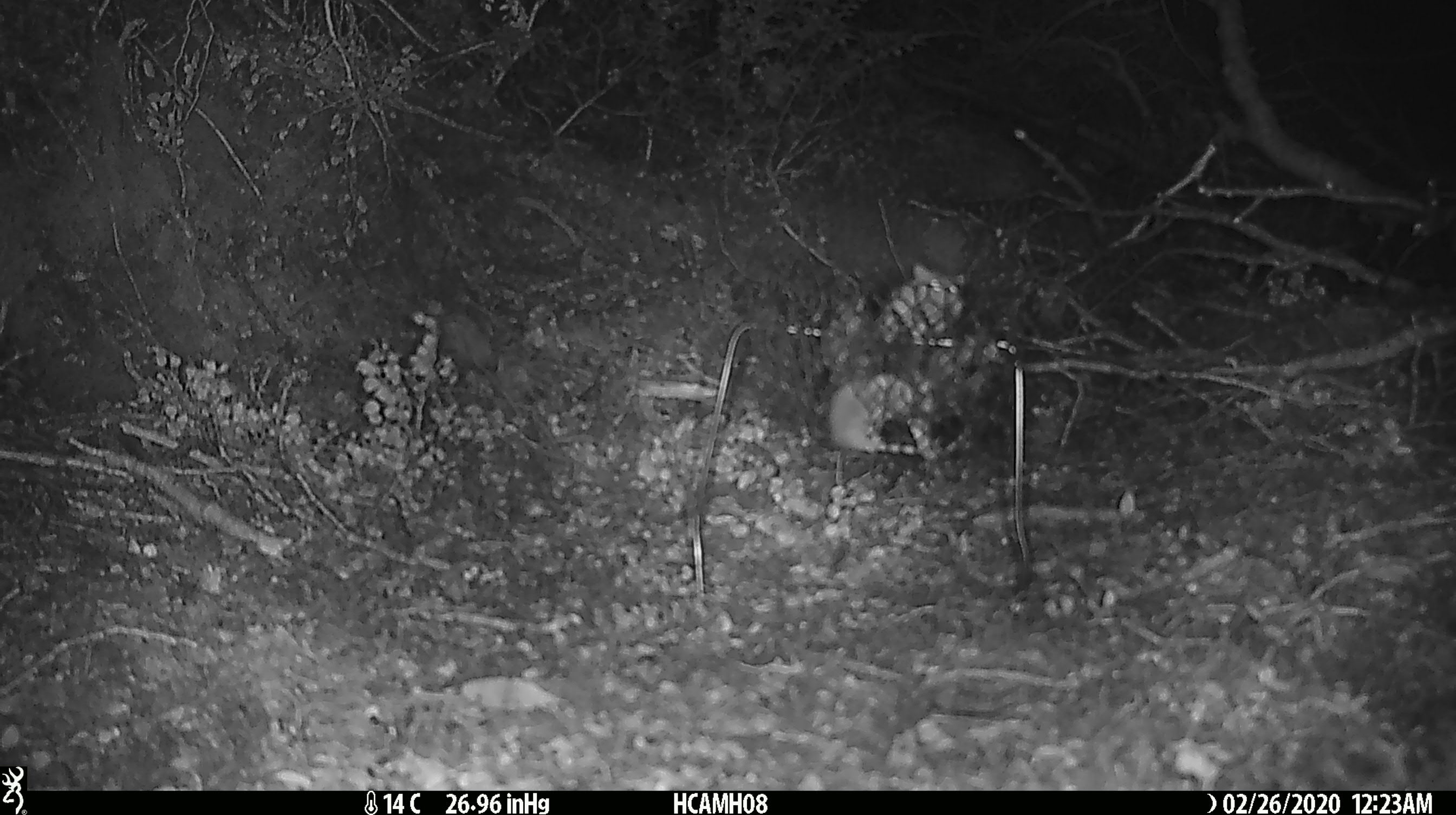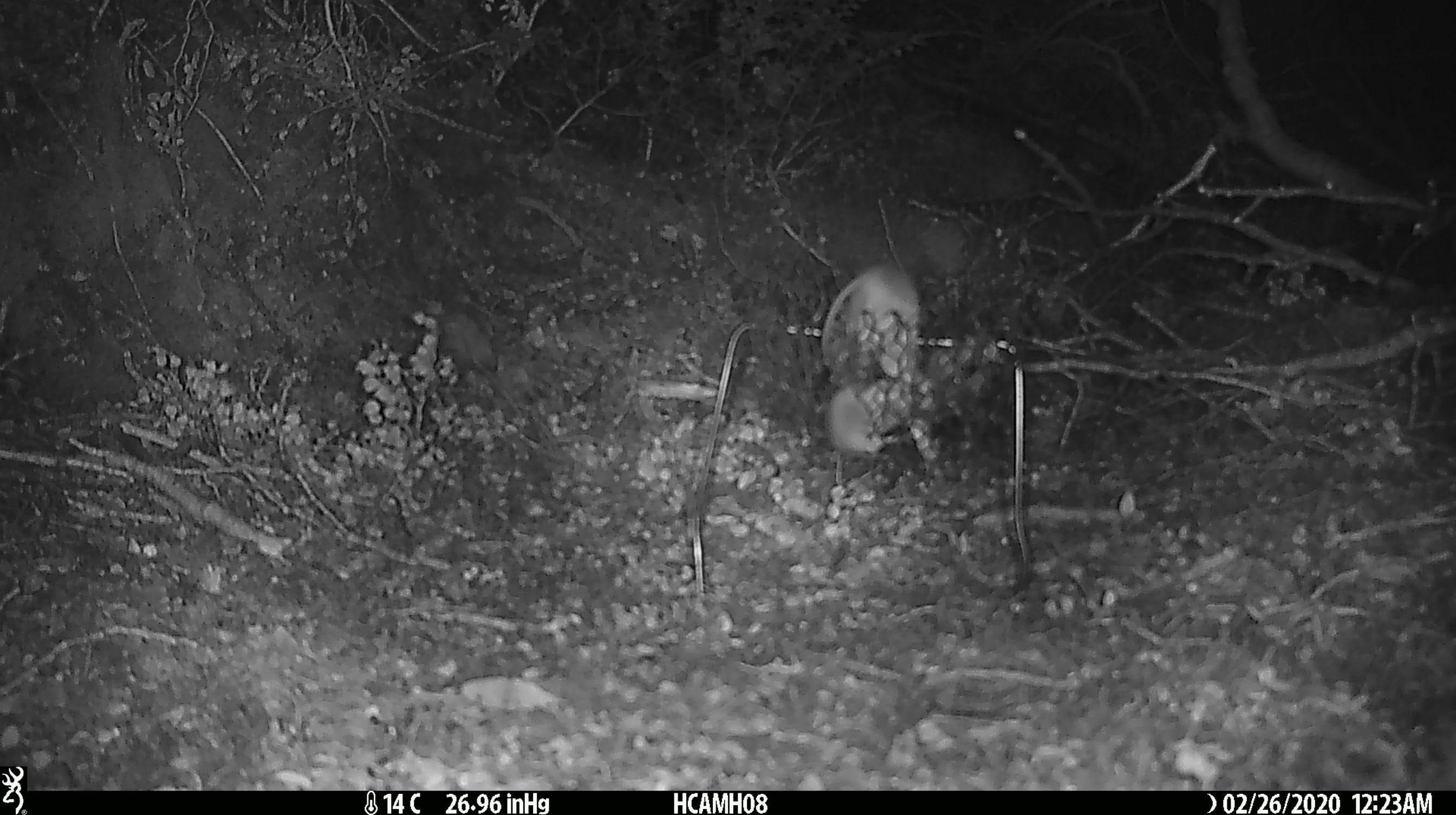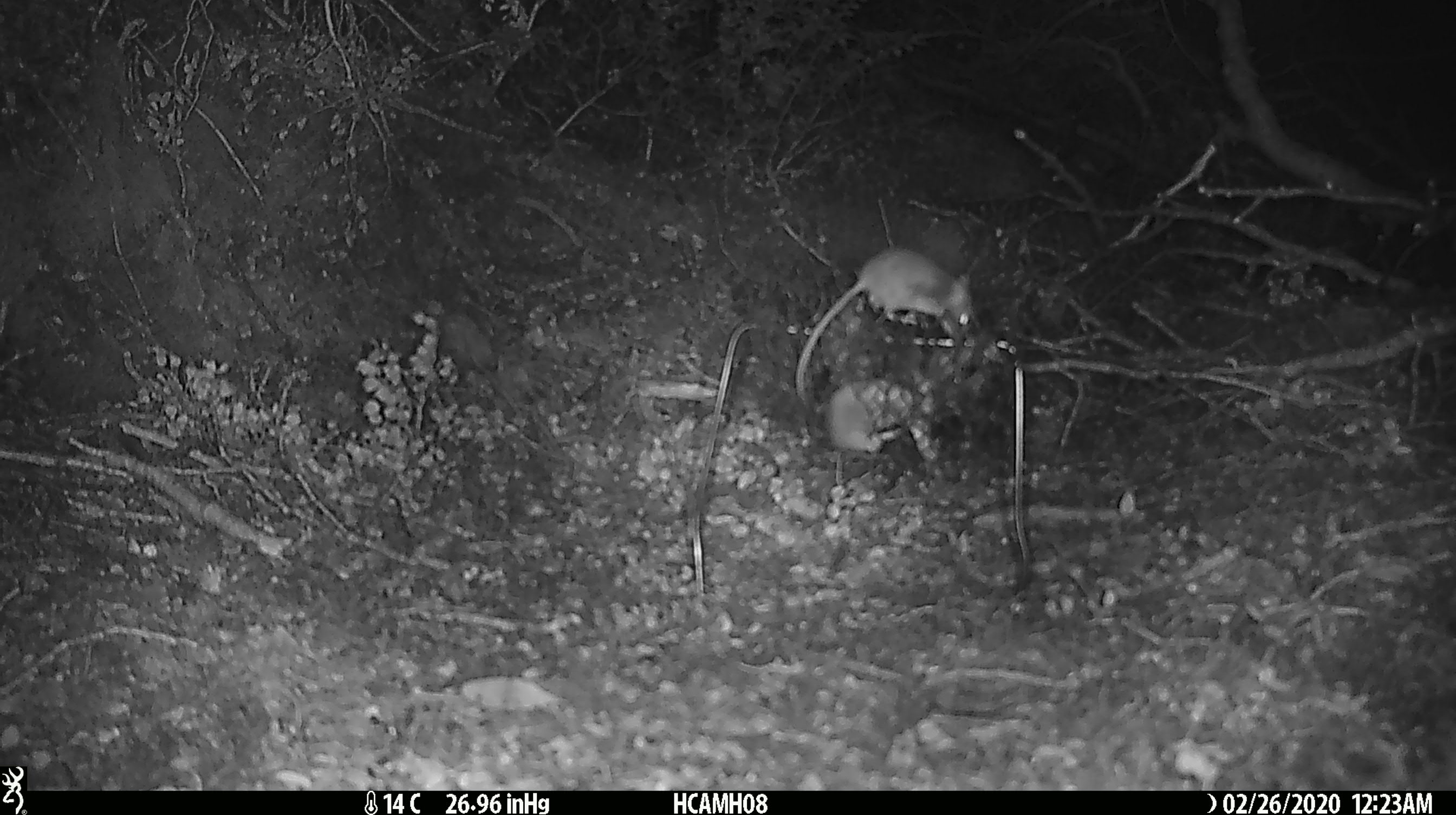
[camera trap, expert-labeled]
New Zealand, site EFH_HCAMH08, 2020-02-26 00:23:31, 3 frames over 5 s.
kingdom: Animalia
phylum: Chordata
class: Mammalia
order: Rodentia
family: Muridae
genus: Mus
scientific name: Mus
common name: mouse